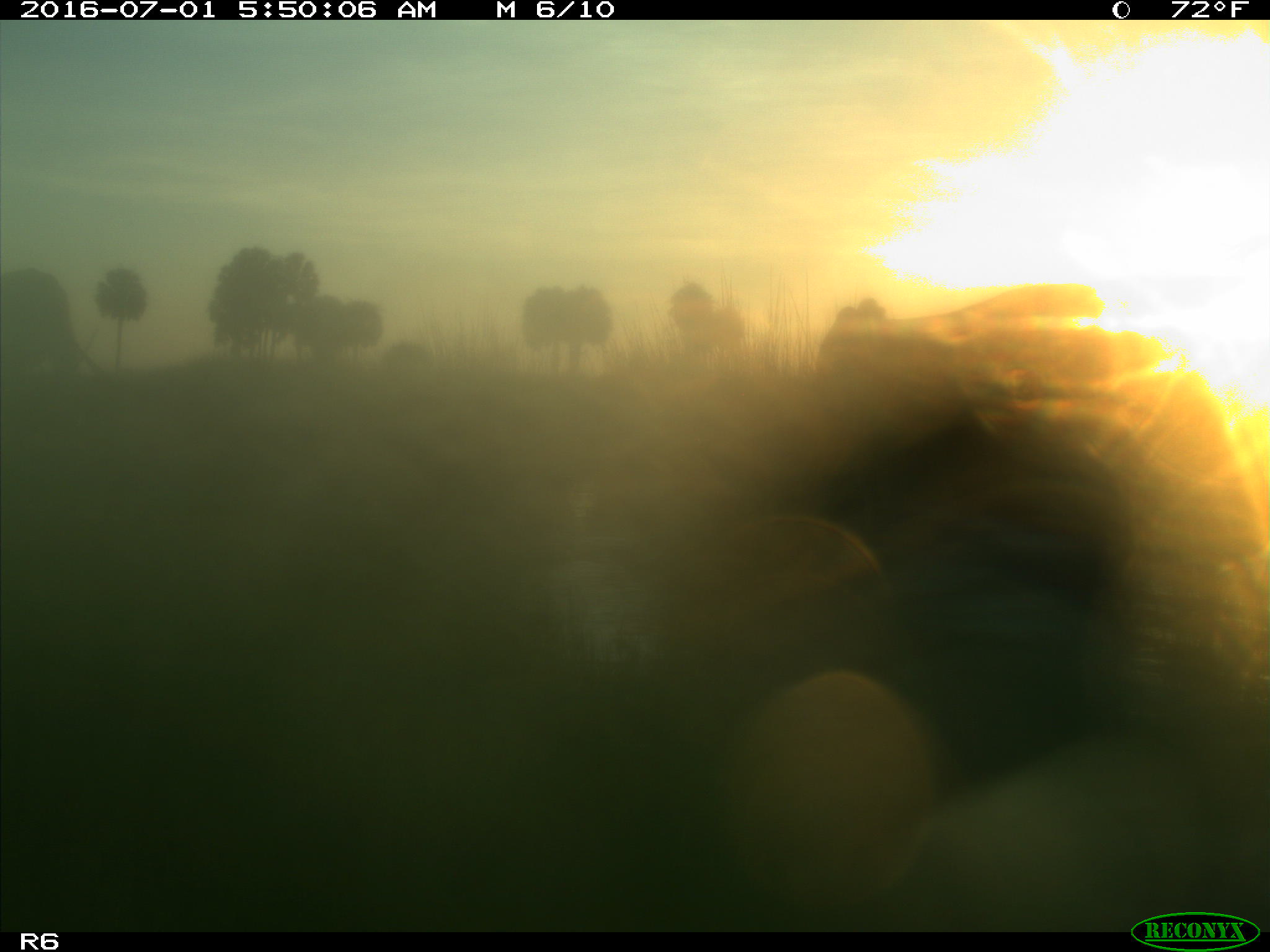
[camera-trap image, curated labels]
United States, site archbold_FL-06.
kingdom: Animalia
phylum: Chordata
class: Mammalia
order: Artiodactyla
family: Bovidae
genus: Bos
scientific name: Bos taurus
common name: domestic cow